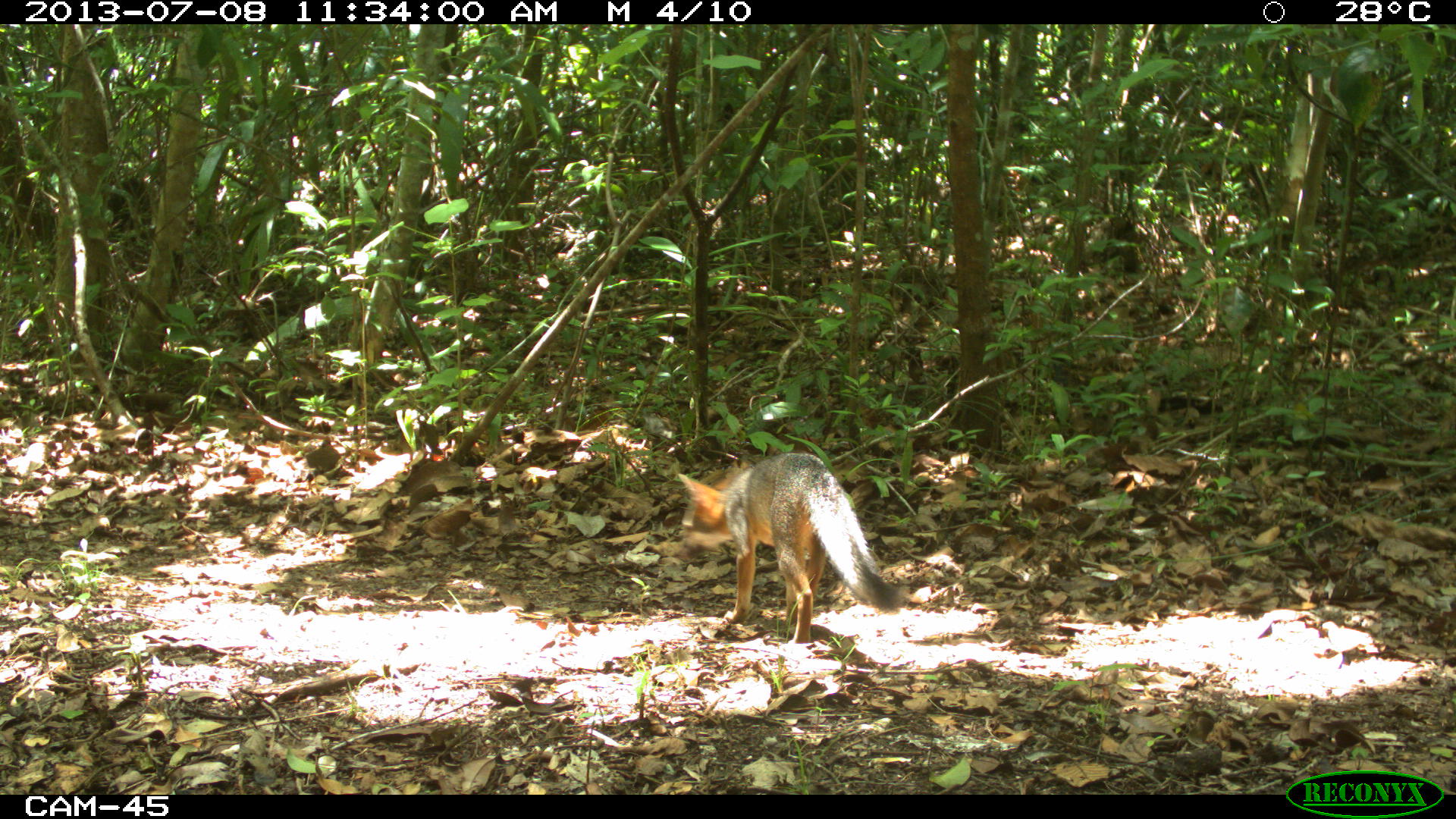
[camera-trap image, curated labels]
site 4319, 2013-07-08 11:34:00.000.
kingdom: Animalia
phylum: Chordata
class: Mammalia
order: Carnivora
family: Canidae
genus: Urocyon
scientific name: Urocyon cinereoargenteus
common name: gray fox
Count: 1.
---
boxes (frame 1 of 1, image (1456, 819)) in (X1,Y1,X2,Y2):
urocyon cinereoargenteus: (669,447,908,647)